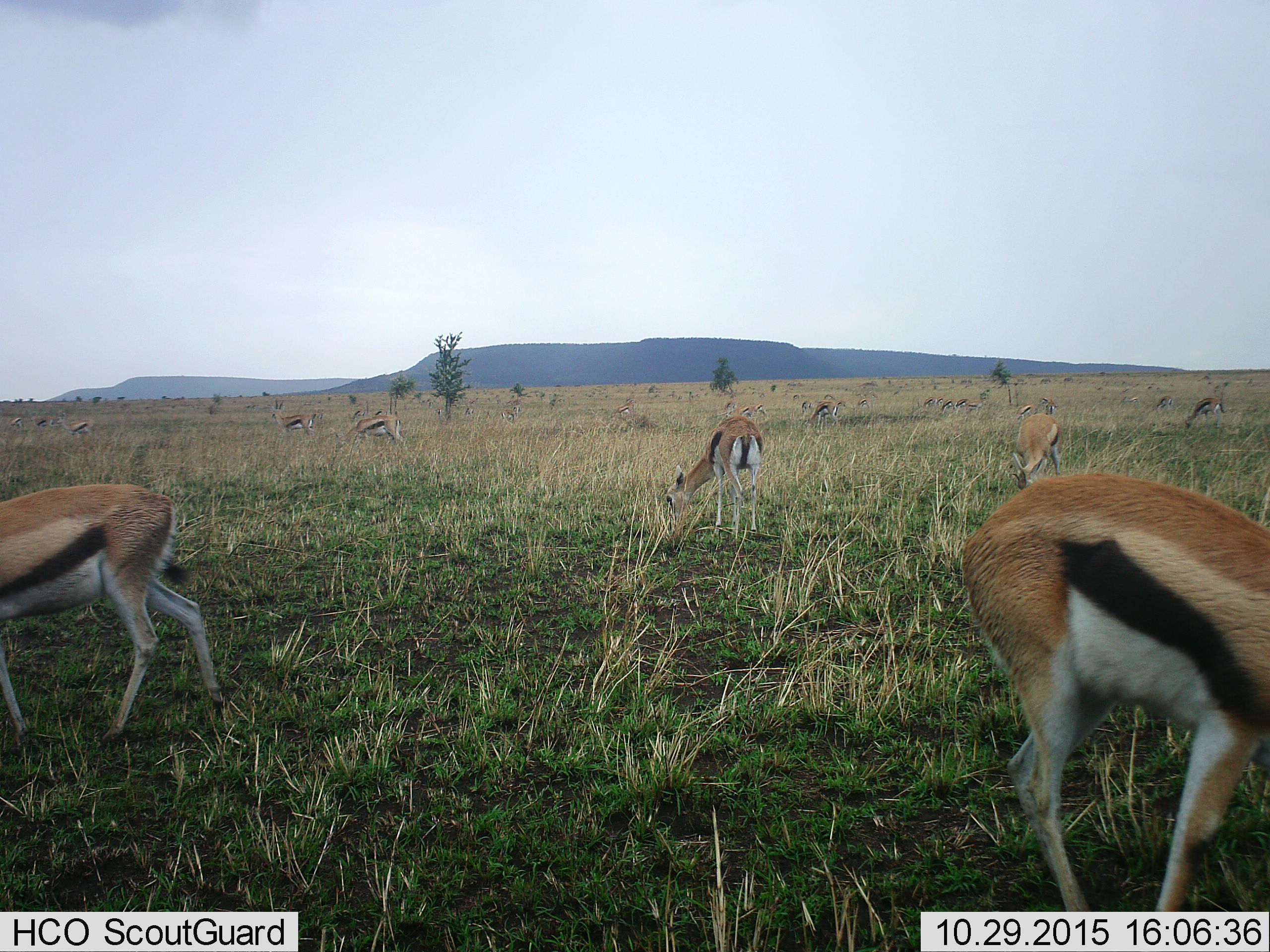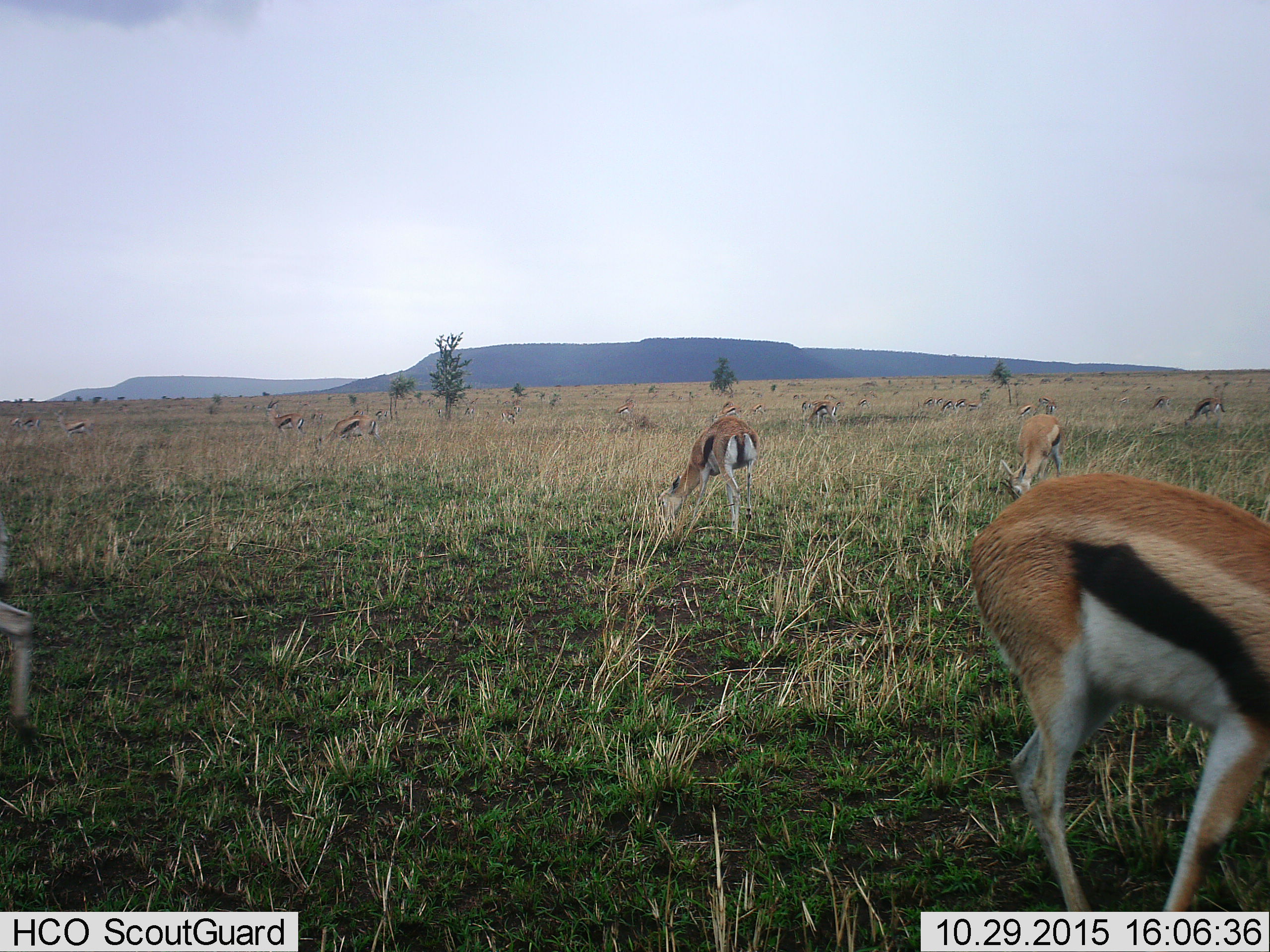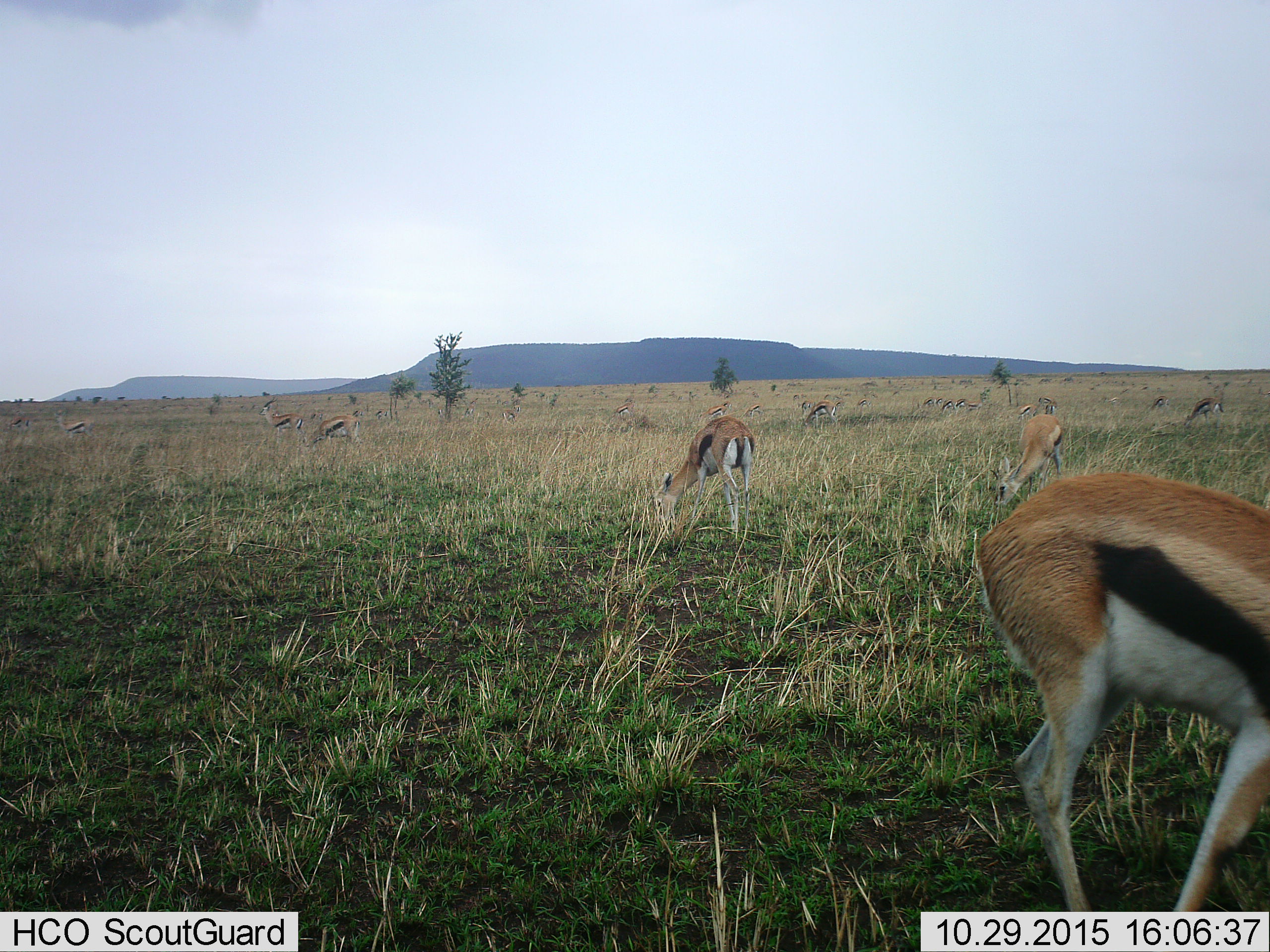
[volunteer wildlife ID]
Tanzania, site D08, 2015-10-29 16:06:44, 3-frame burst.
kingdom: Animalia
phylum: Chordata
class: Mammalia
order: Artiodactyla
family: Bovidae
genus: Eudorcas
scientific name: Eudorcas thomsonii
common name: thomson's gazelle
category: gazellethomsons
Gazellethomsons (thomson's gazelle) (Eudorcas thomsonii), count 11-50. Behavior (volunteer vote fractions): standing 73%, resting 20%, moving 60%, interacting 13%. Young present (vote fraction): 33%. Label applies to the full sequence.